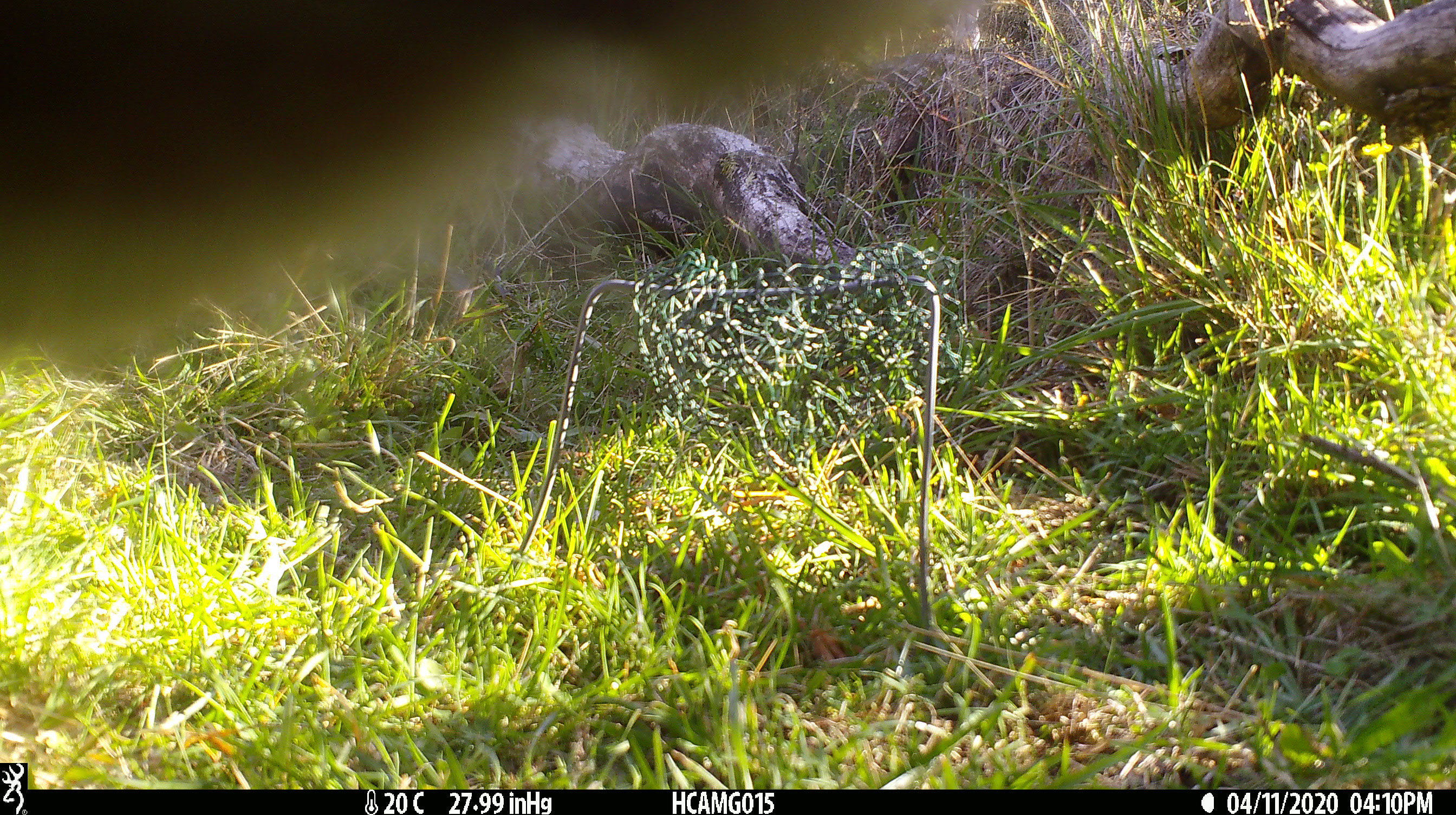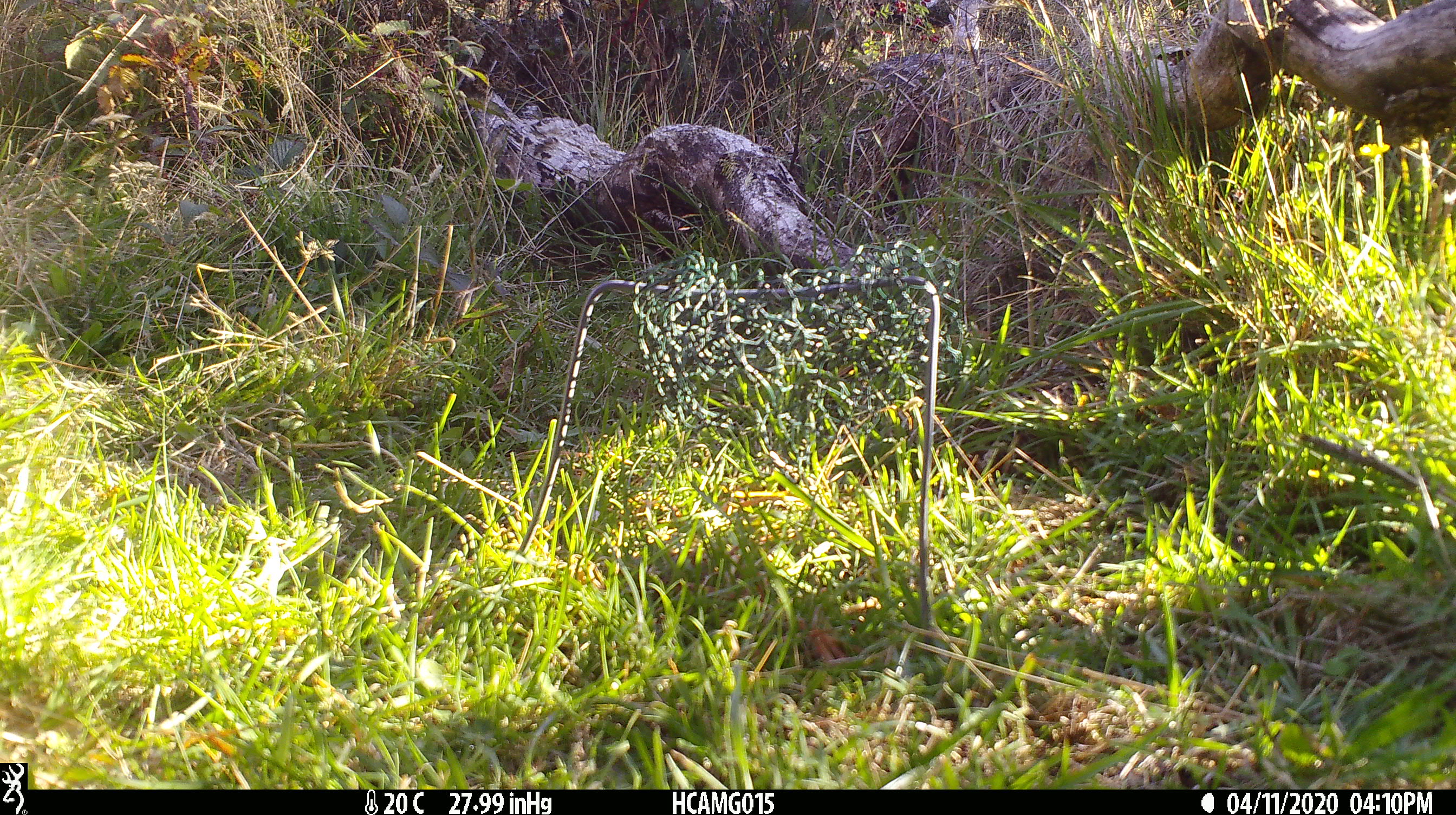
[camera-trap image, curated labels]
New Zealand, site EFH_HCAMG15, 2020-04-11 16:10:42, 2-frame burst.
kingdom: Animalia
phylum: Chordata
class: Mammalia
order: Artiodactyla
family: Bovidae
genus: Bos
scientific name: Bos taurus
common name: domestic cow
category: cow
Cow (domestic cow) (Bos taurus).